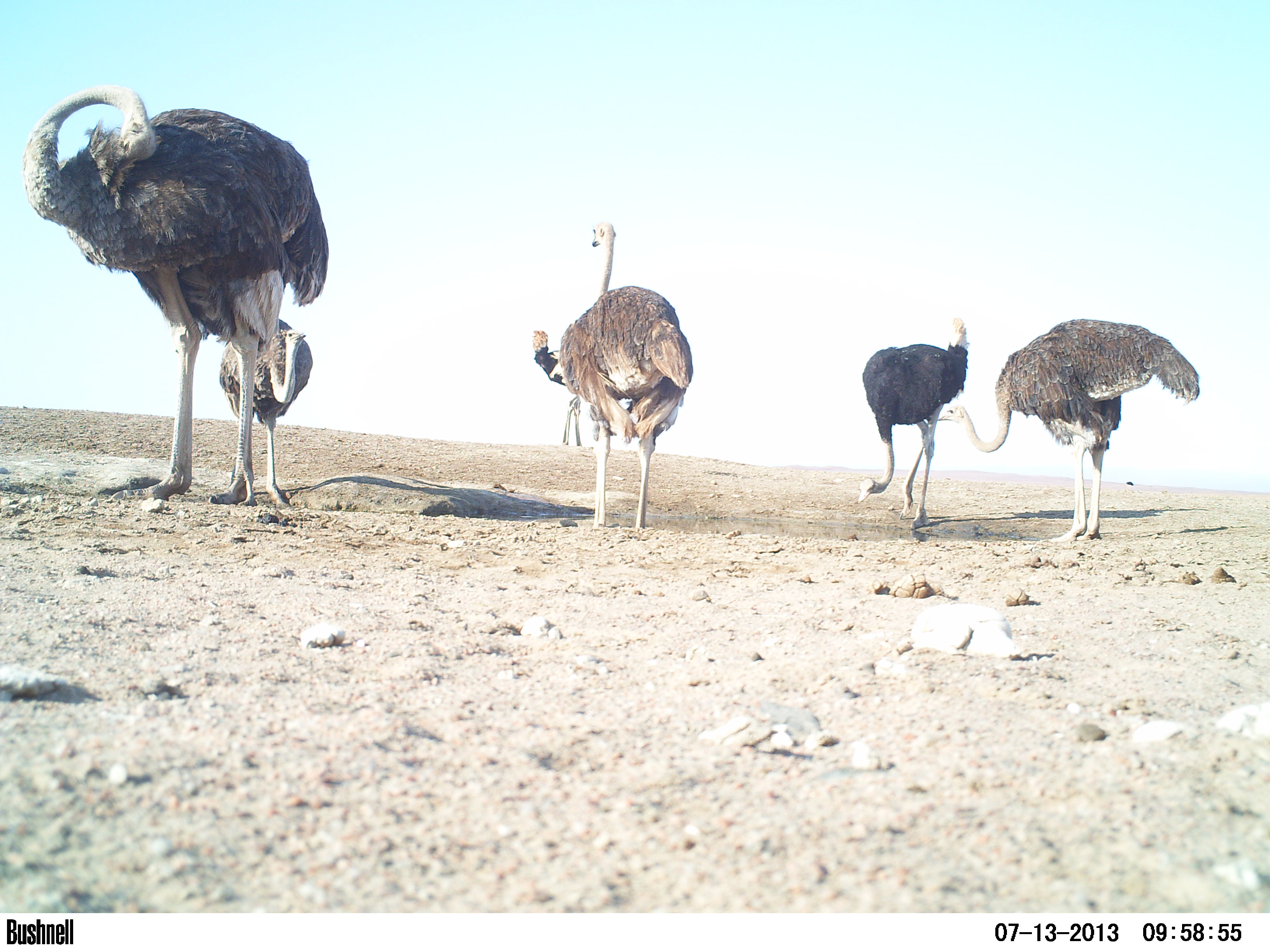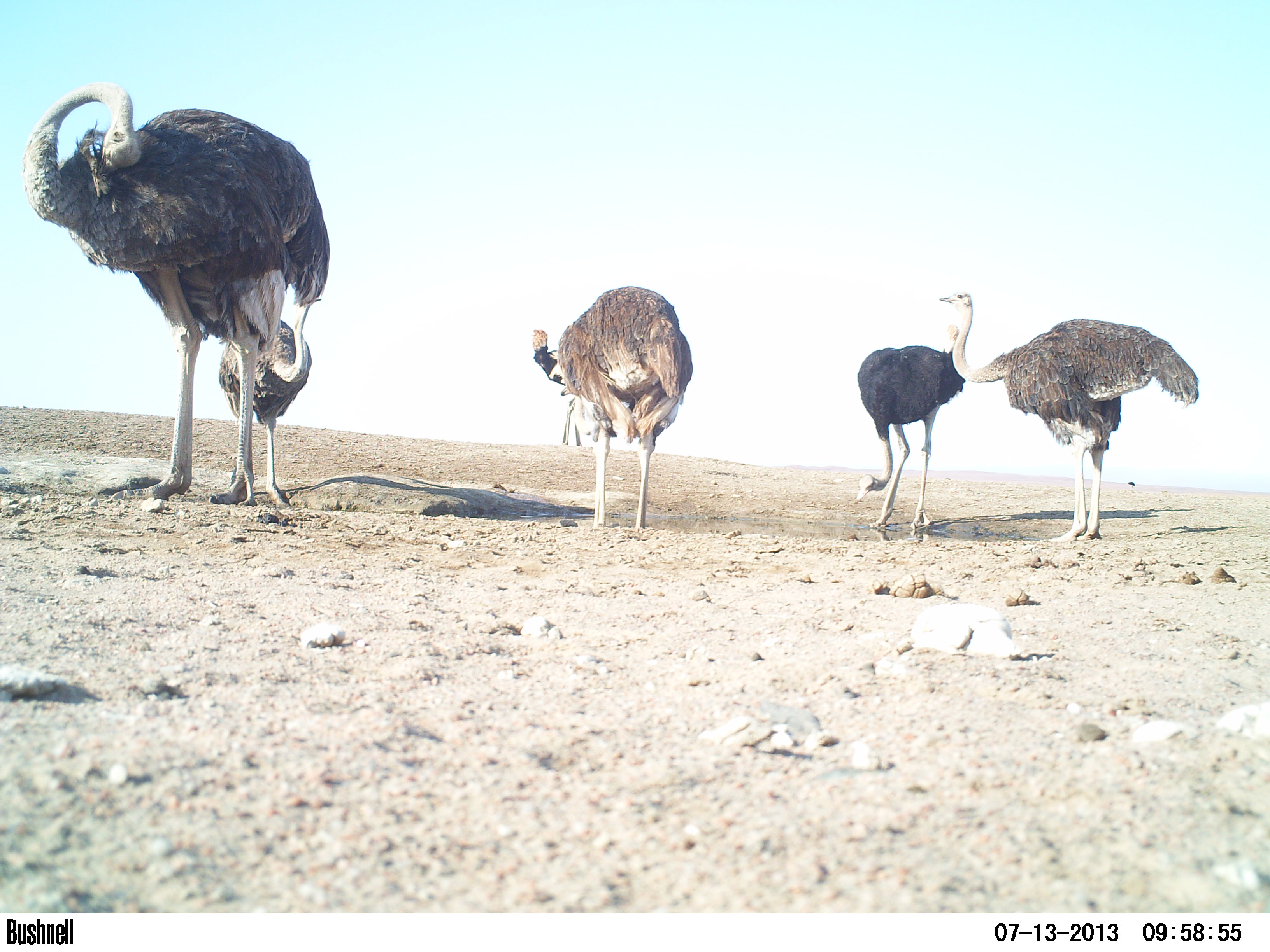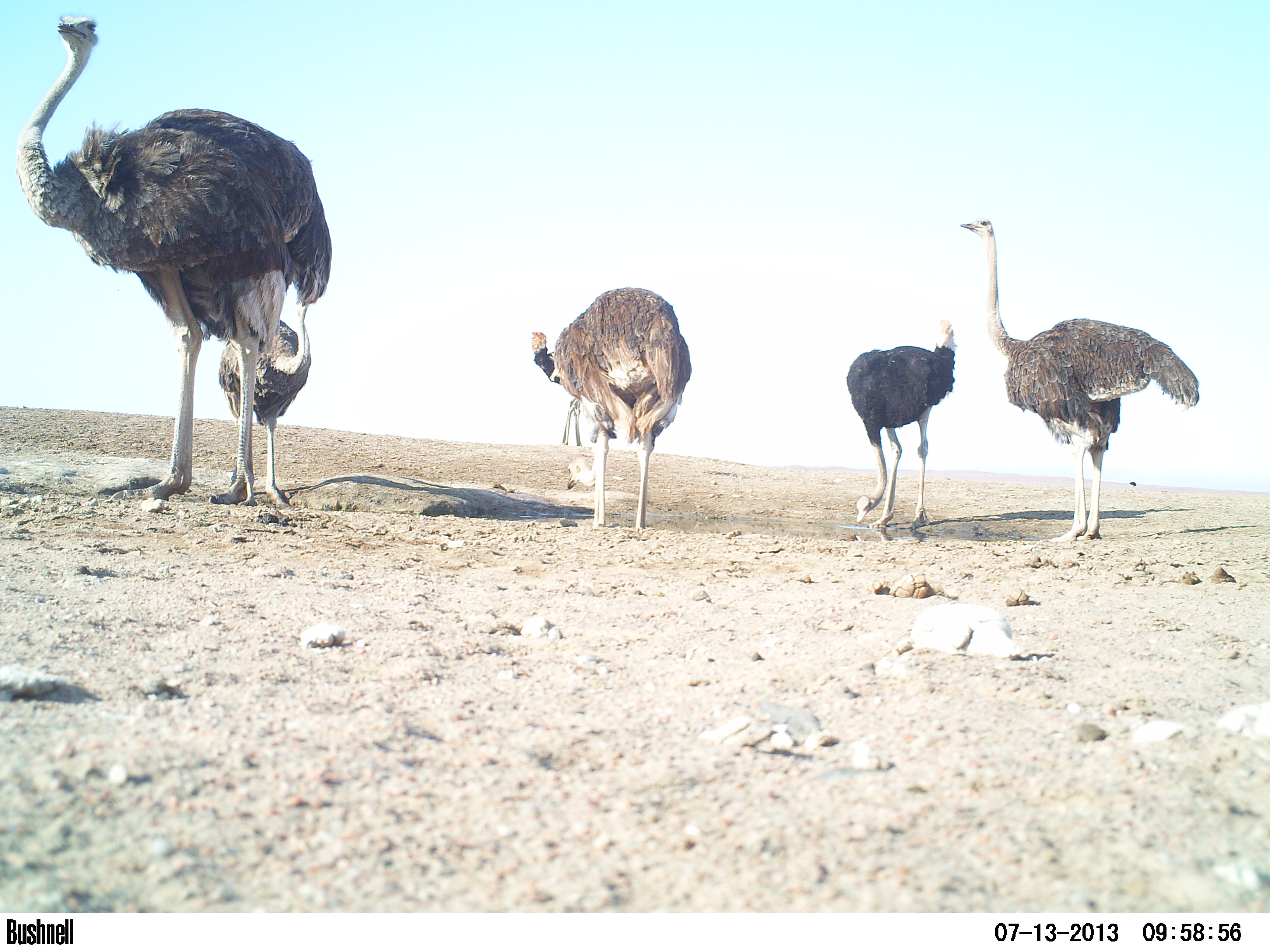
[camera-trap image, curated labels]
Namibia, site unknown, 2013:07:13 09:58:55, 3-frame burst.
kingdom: Animalia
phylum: Chordata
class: Aves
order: Struthioniformes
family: Struthionidae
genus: Struthio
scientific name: Struthio camelus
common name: common ostrich